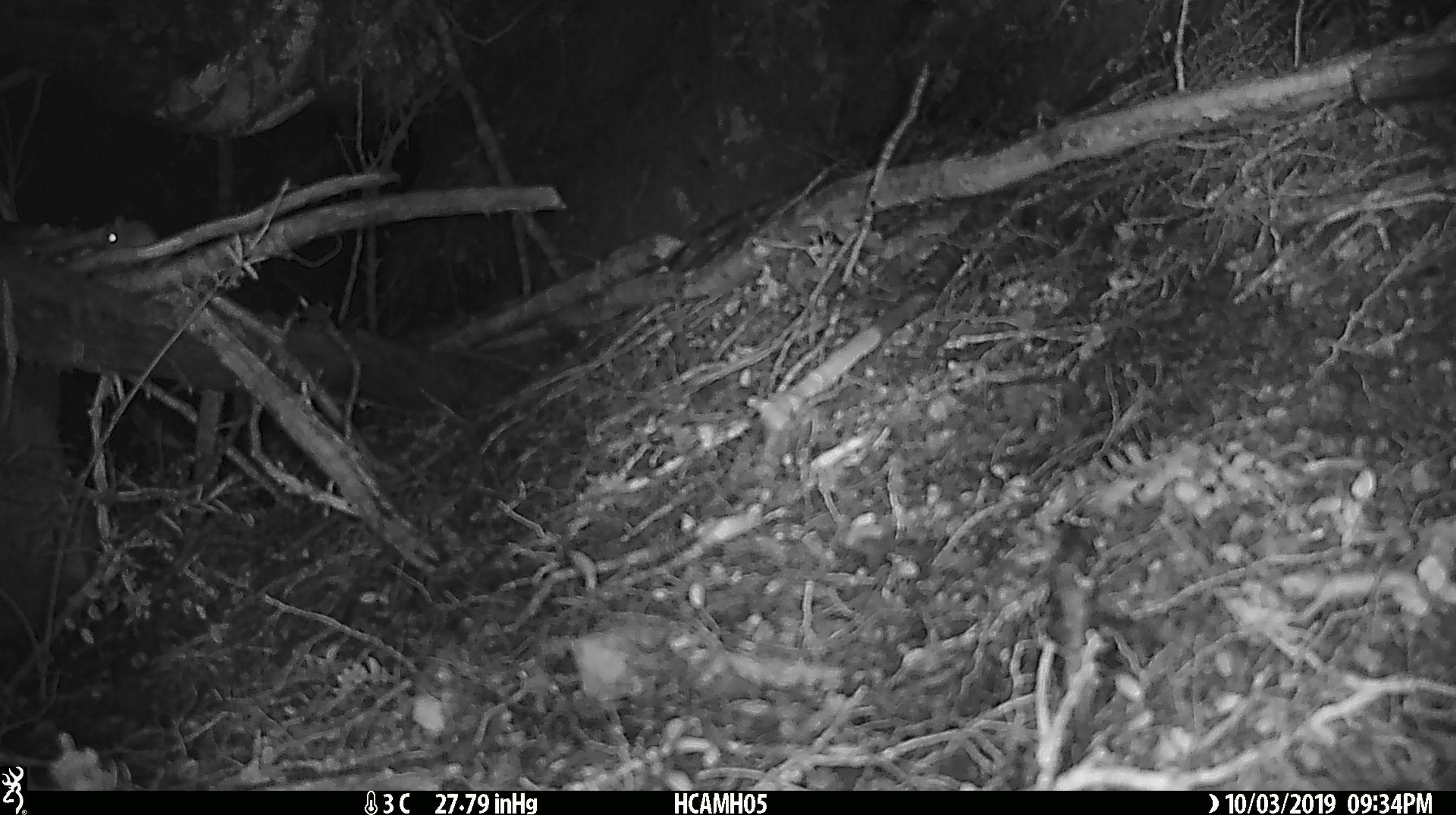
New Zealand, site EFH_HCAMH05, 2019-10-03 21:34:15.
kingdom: Animalia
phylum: Chordata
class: Mammalia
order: Rodentia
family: Muridae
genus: Mus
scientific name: Mus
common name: mouse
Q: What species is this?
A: Mouse (Mus).